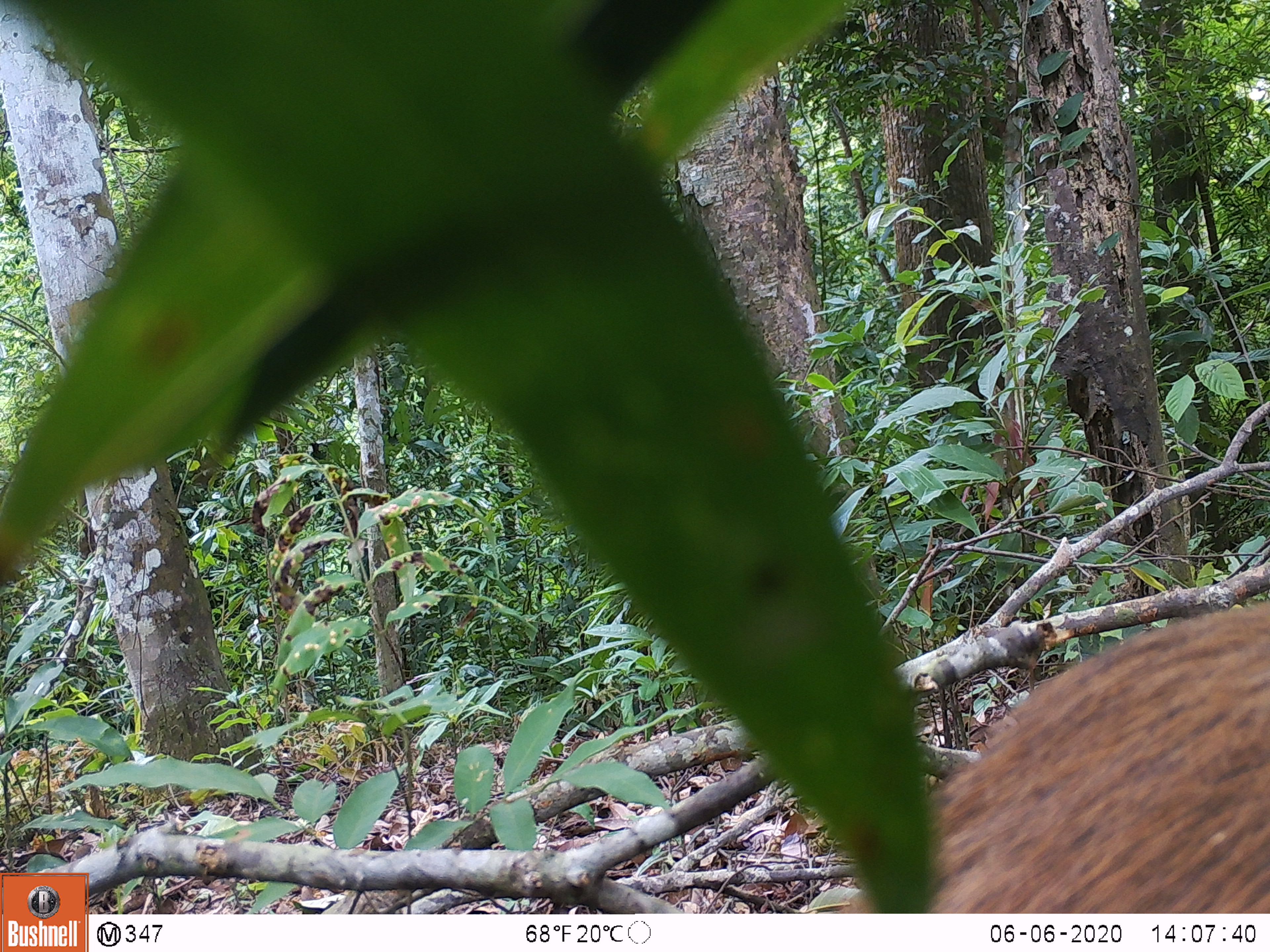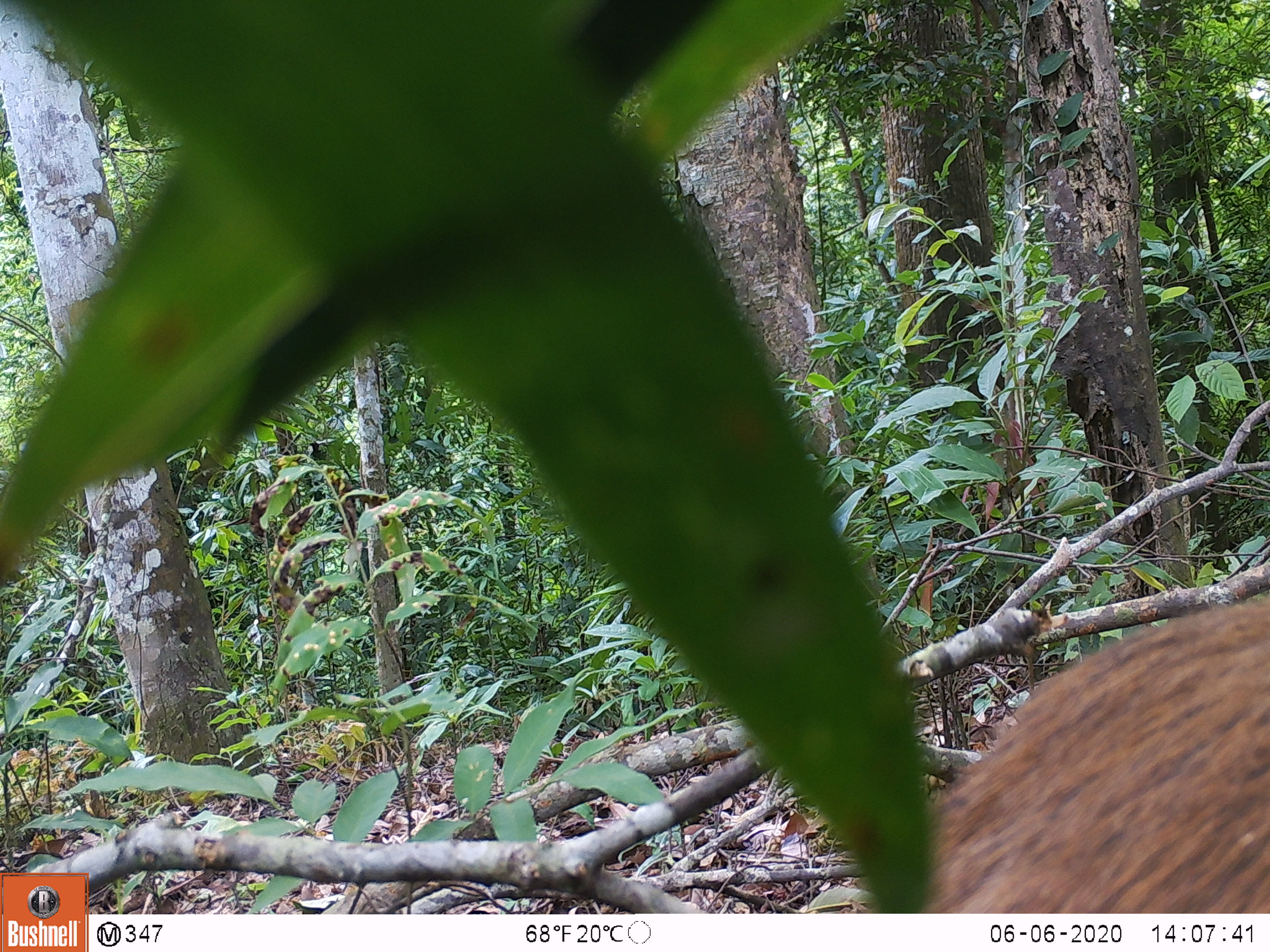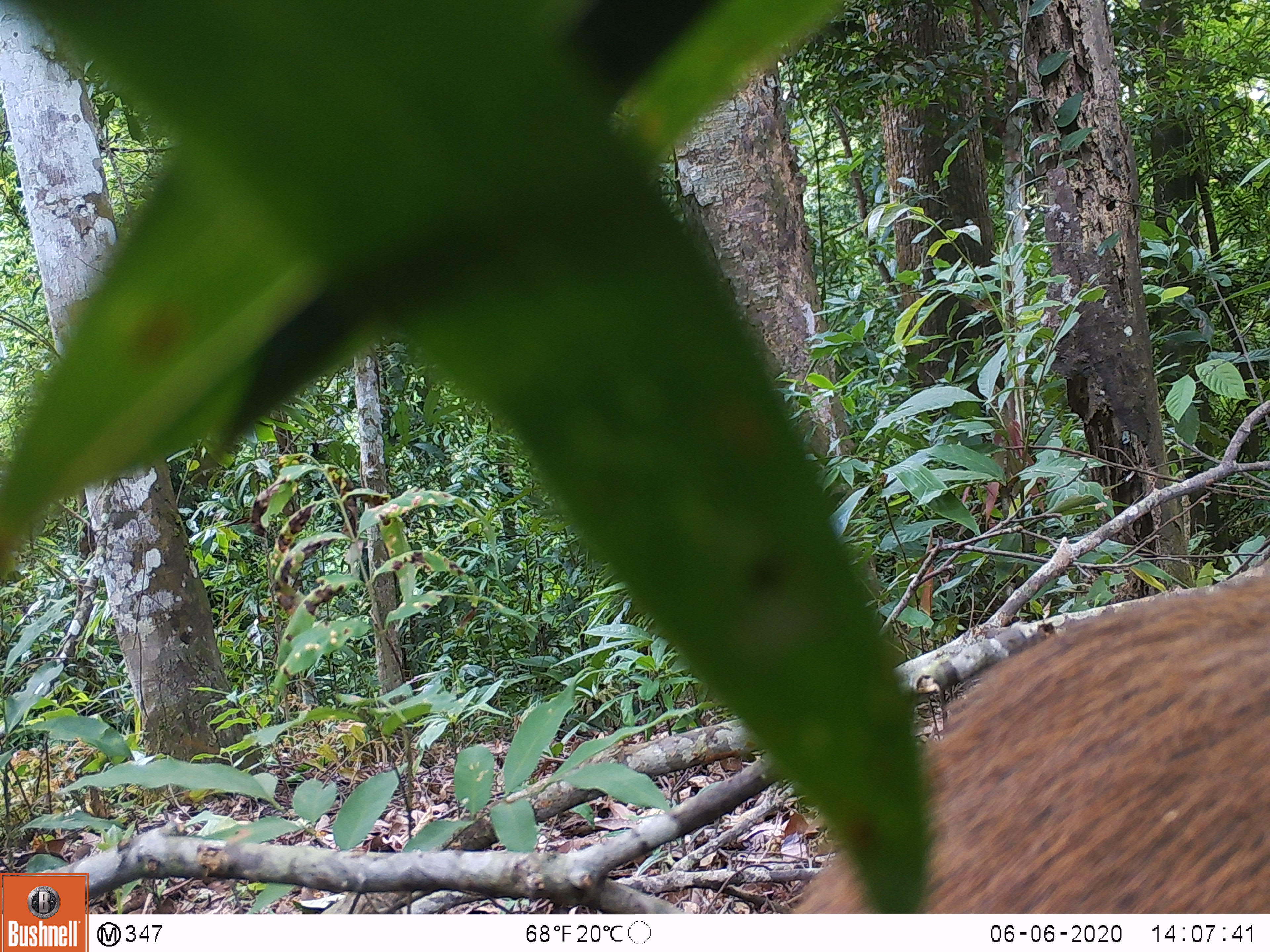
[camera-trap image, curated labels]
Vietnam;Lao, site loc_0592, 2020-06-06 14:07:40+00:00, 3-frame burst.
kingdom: Animalia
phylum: Chordata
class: Mammalia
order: Artiodactyla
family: Suidae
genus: Sus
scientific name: Sus scrofa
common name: eurasian wild pig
Eurasian wild pig (Sus scrofa). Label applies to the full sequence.